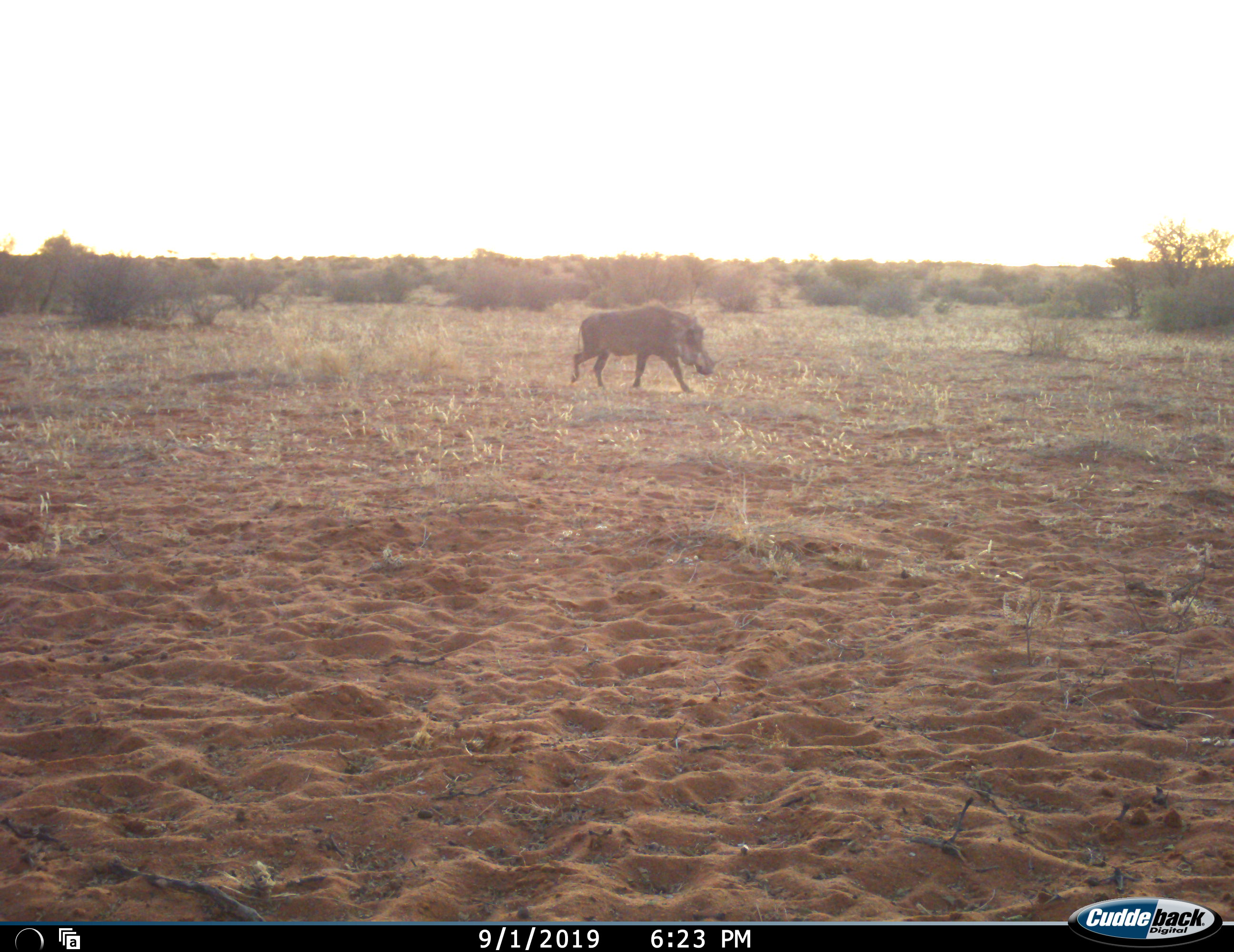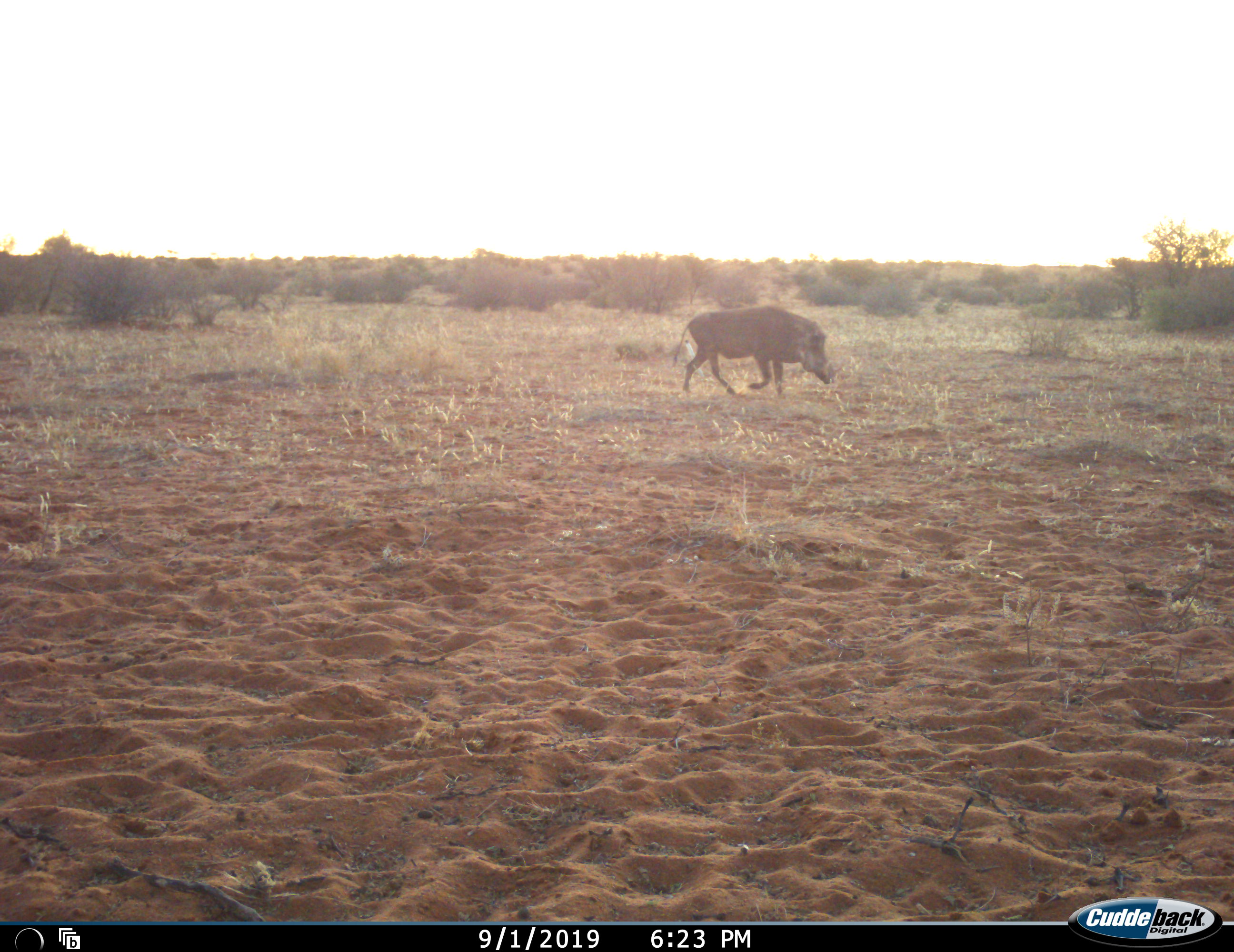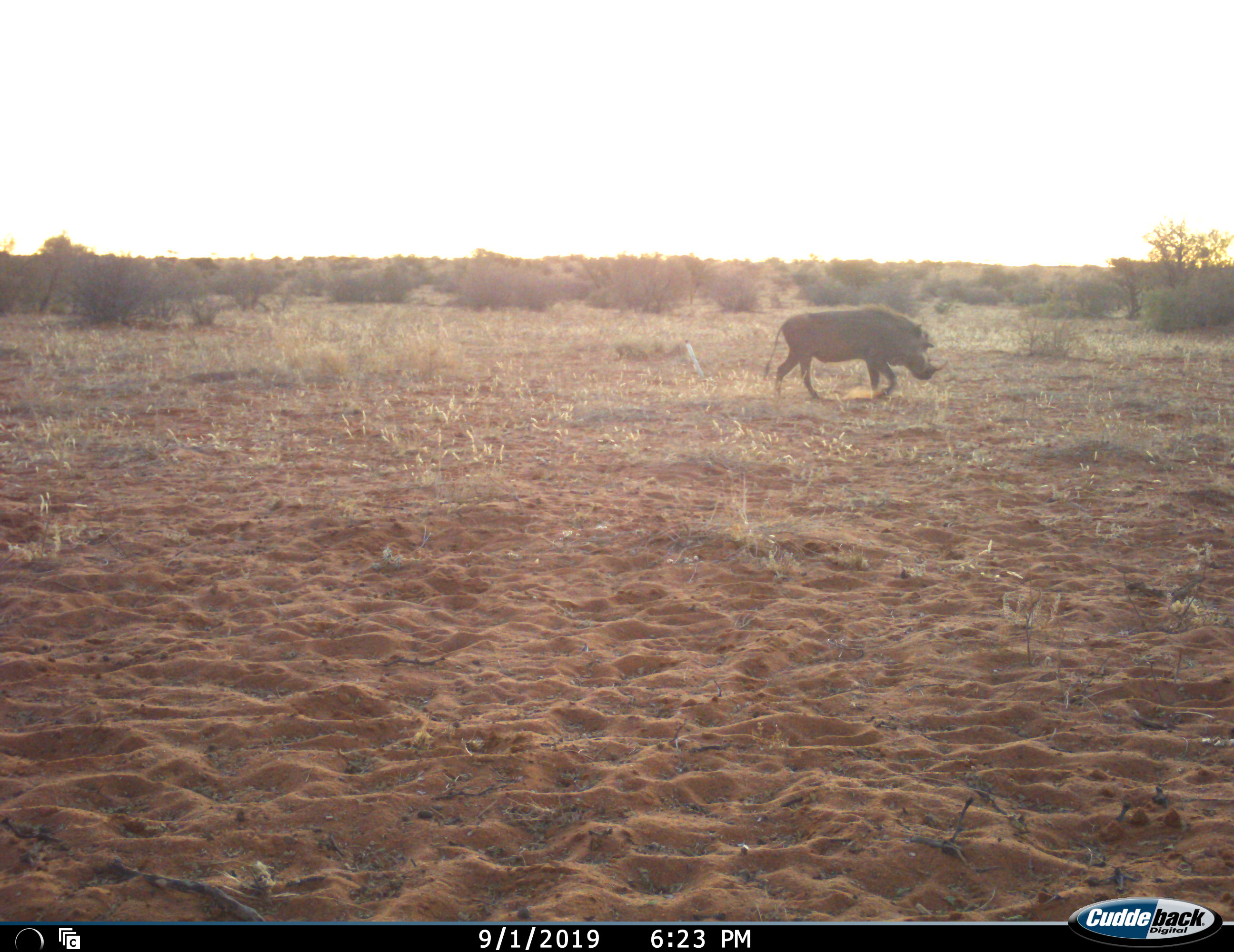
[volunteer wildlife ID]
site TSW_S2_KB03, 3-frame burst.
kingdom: Animalia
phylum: Chordata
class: Mammalia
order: Artiodactyla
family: Suidae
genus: Phacochoerus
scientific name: Phacochoerus africanus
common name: warthog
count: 1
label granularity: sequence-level